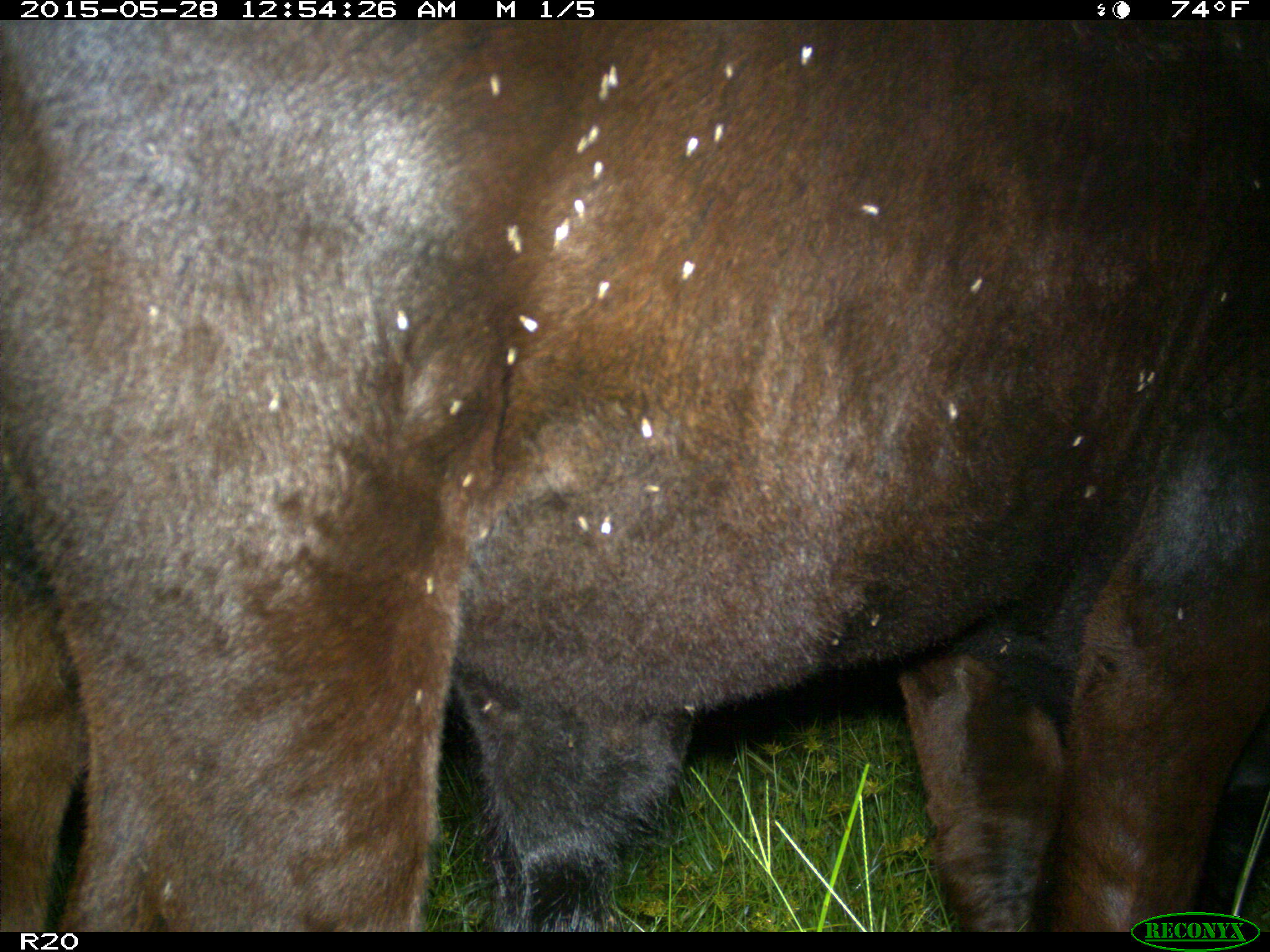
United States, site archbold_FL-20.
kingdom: Animalia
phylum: Chordata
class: Mammalia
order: Artiodactyla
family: Bovidae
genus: Bos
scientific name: Bos taurus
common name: domestic cow